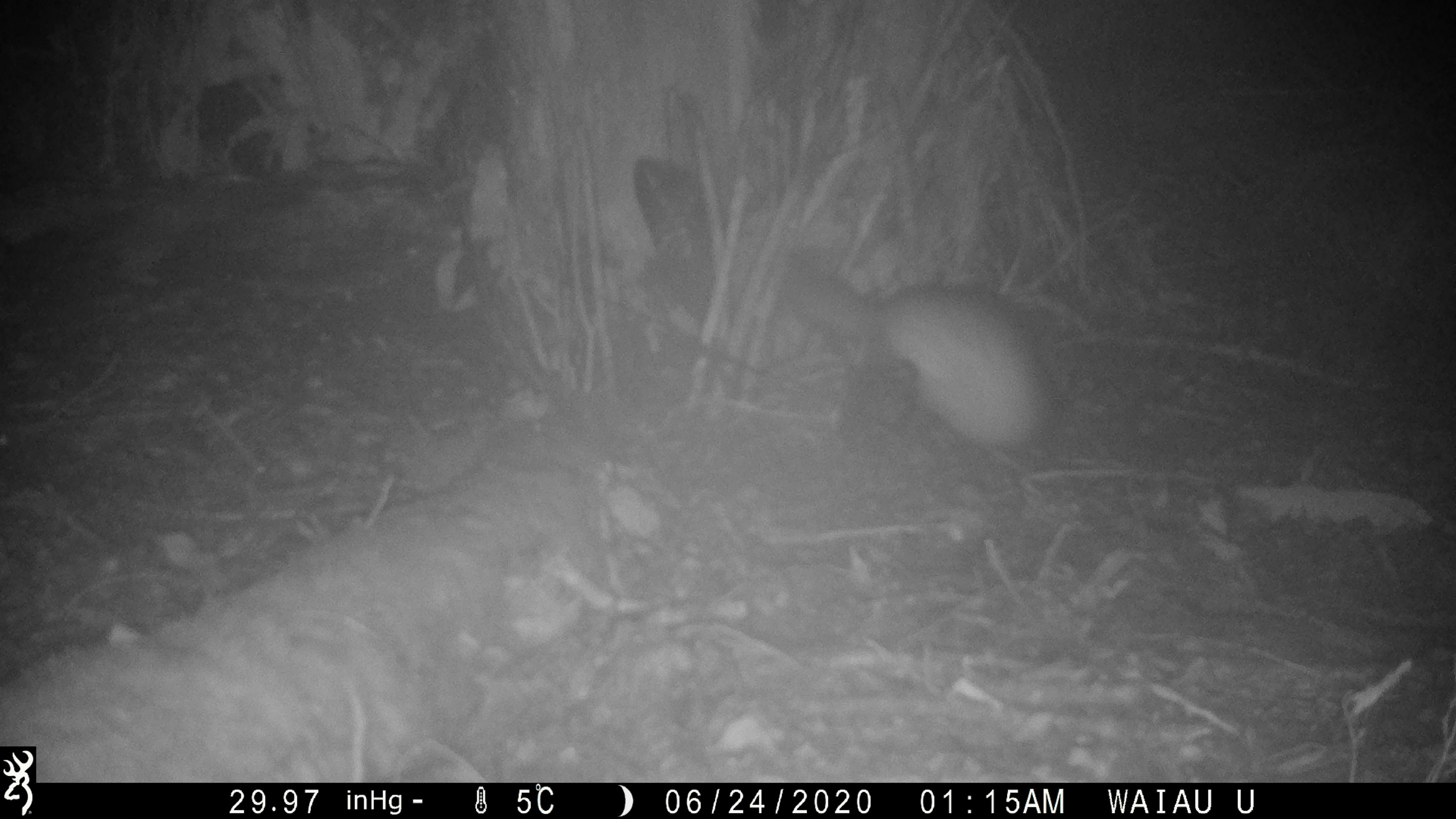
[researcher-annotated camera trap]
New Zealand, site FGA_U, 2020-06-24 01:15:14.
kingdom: Animalia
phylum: Chordata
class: Mammalia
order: Carnivora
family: Mustelidae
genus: Mustela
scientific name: Mustela furo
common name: ferret